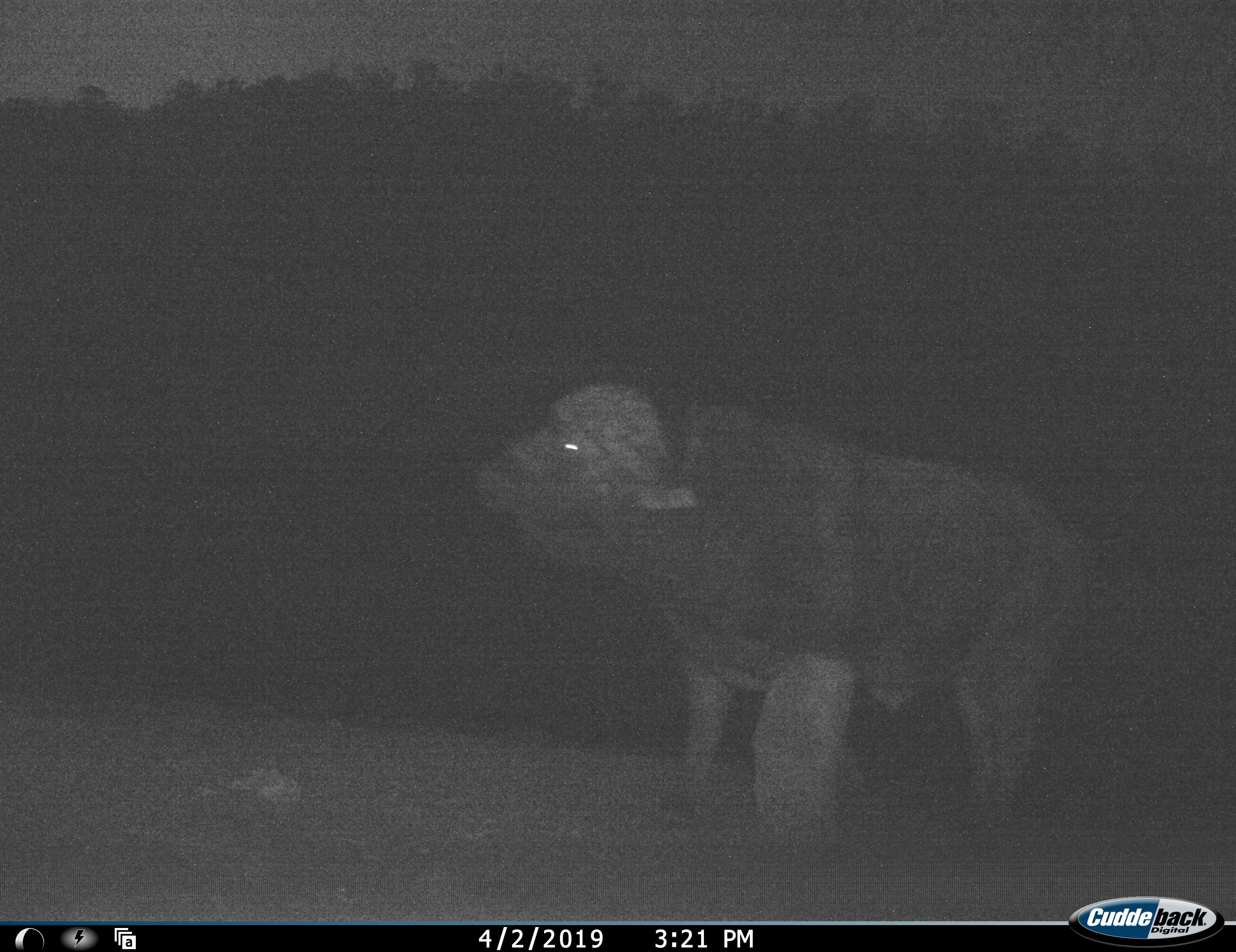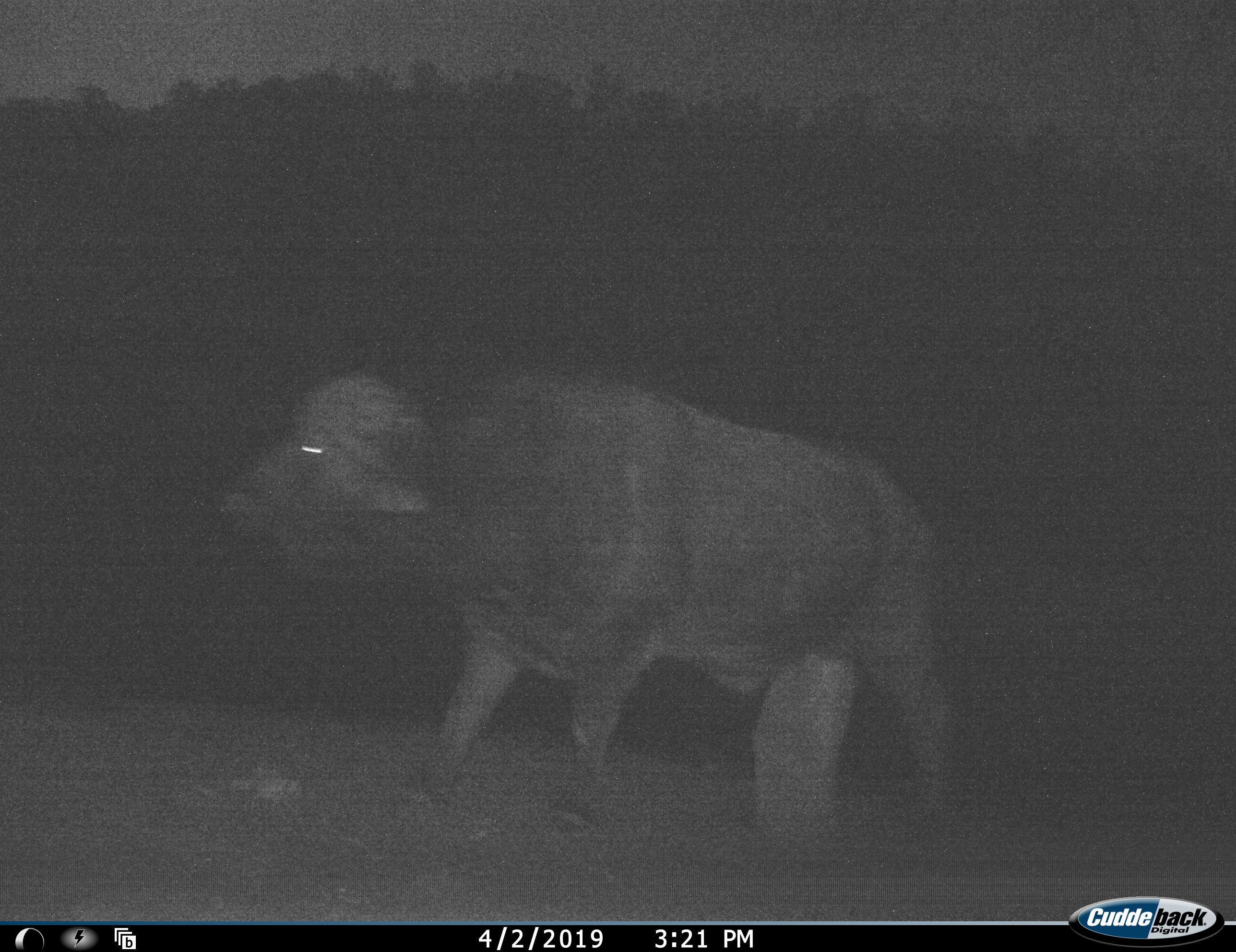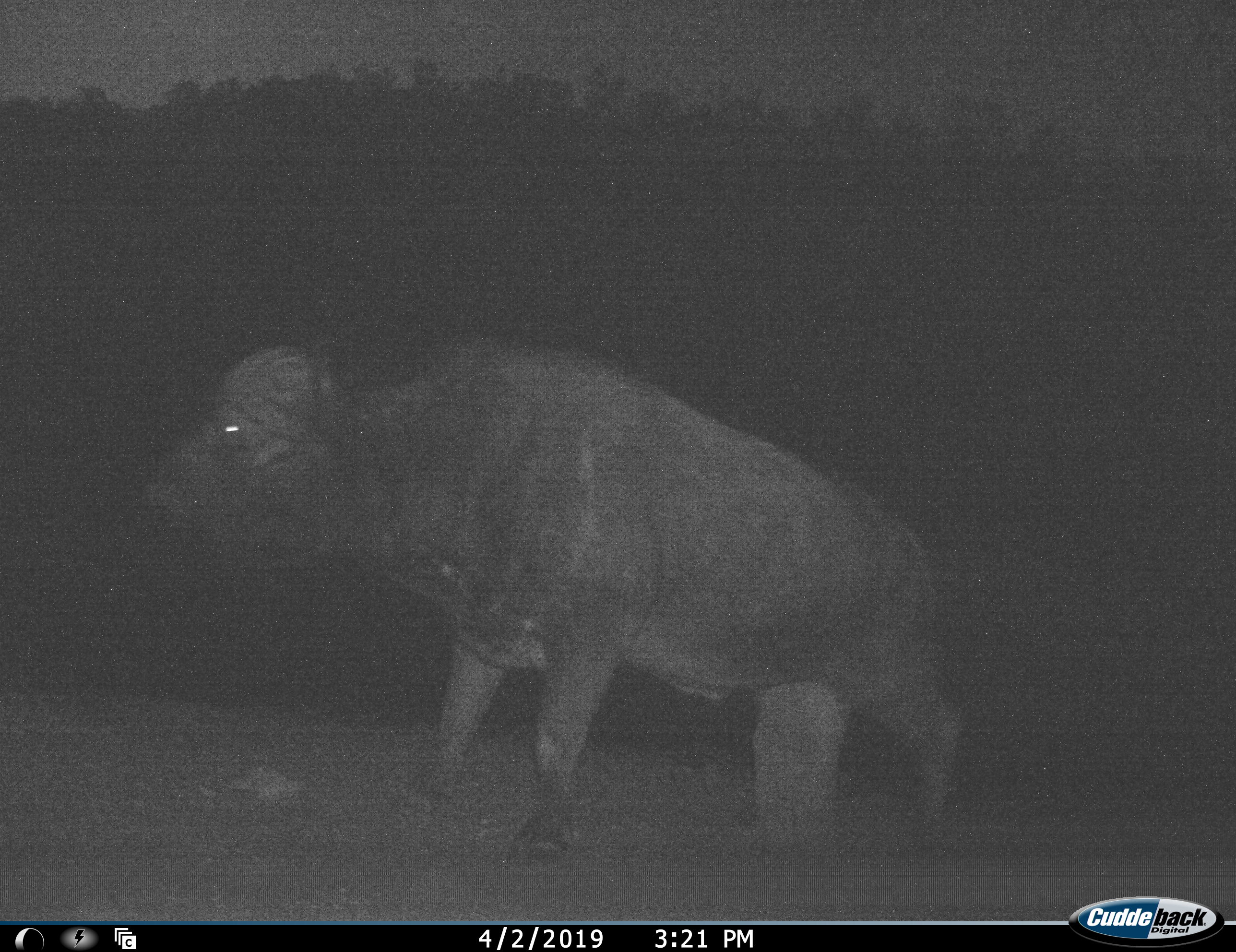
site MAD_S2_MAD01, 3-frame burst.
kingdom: Animalia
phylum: Chordata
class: Mammalia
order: Artiodactyla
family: Bovidae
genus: Syncerus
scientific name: Syncerus caffer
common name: african buffalo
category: buffalo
Buffalo (african buffalo) (Syncerus caffer), count 1. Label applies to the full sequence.